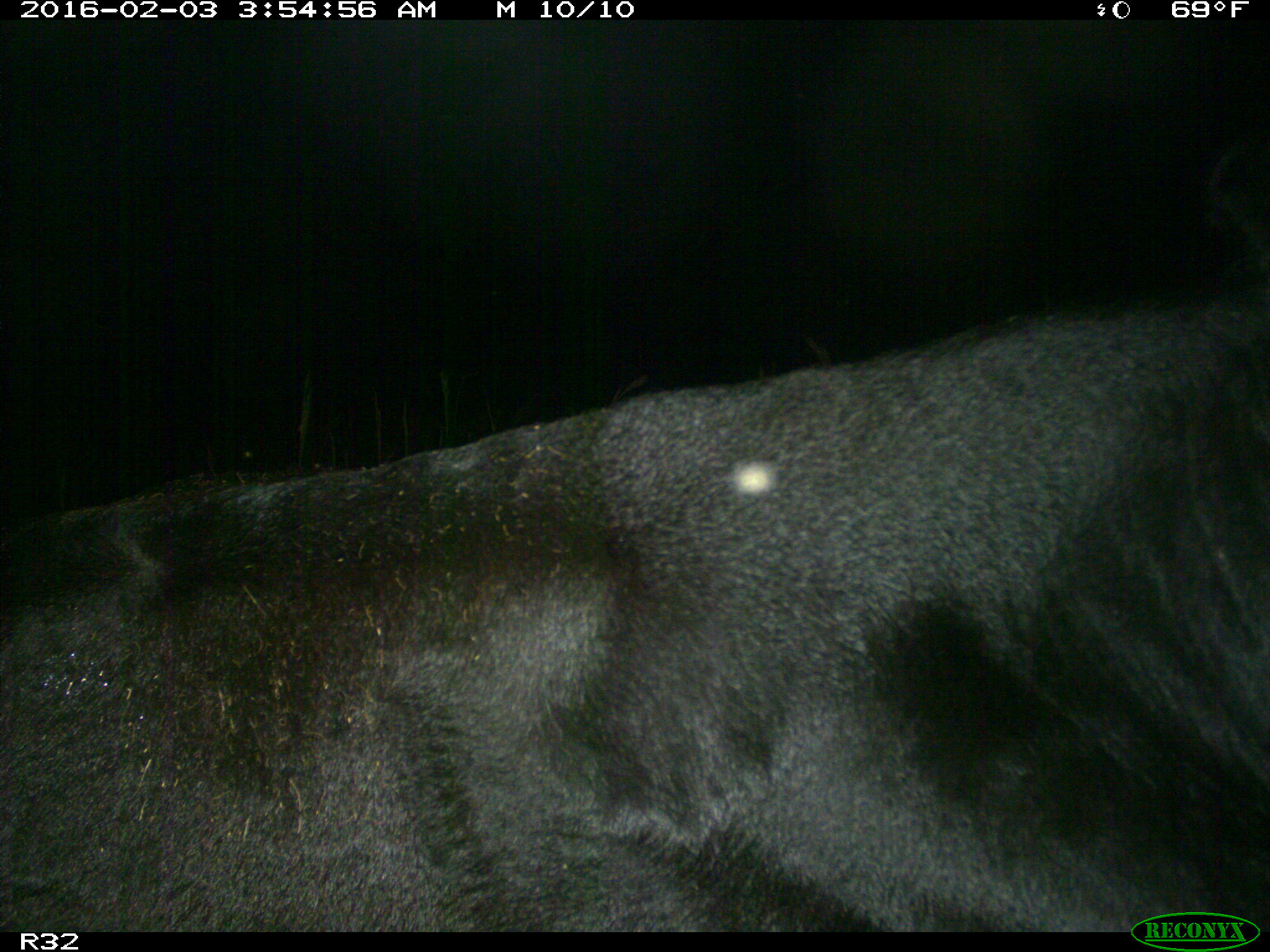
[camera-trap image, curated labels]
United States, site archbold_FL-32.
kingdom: Animalia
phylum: Chordata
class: Mammalia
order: Artiodactyla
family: Bovidae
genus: Bos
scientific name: Bos taurus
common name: domestic cow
Bos taurus (domestic cow).